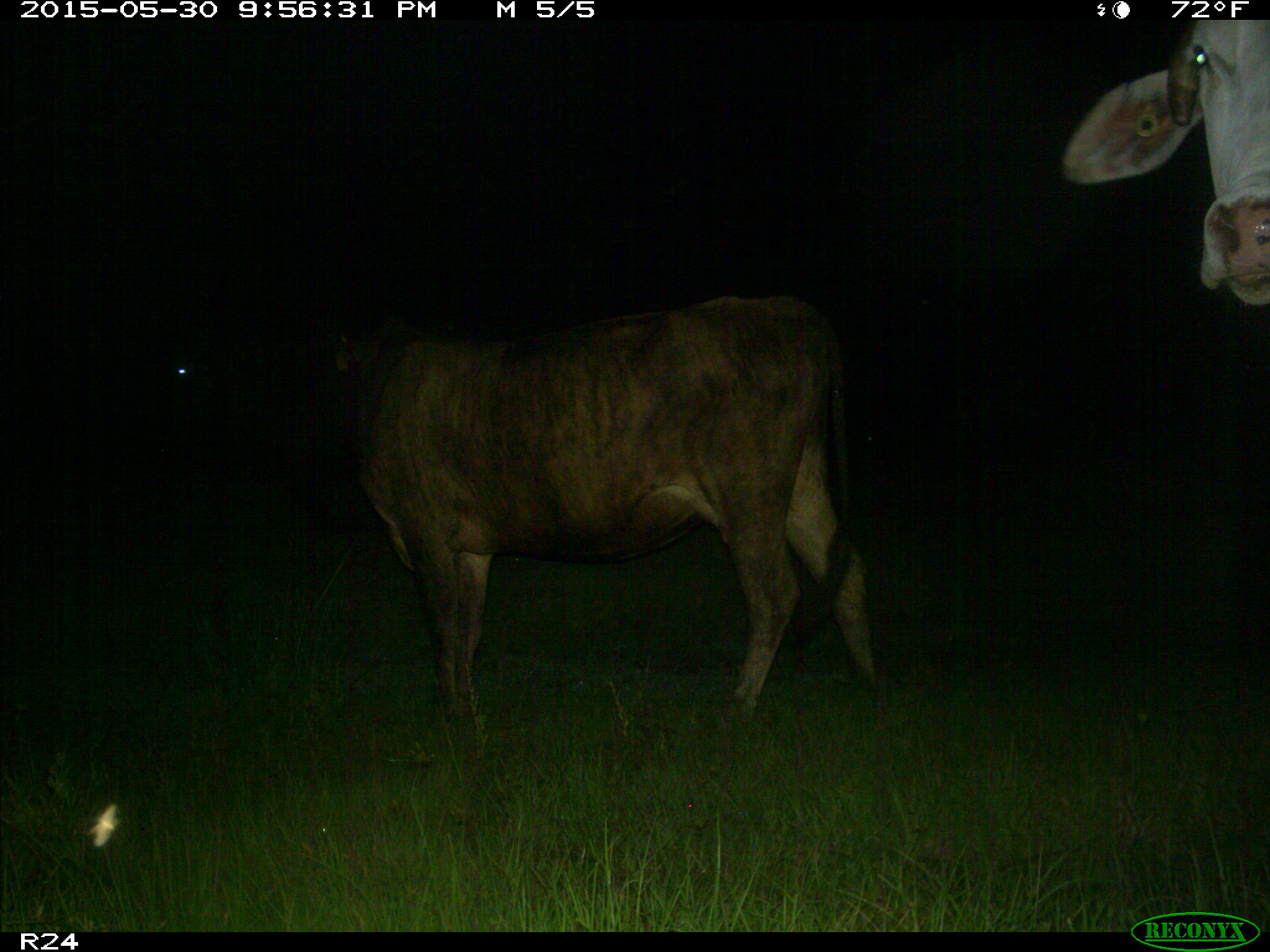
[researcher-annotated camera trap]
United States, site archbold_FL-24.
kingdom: Animalia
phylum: Chordata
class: Mammalia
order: Artiodactyla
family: Bovidae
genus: Bos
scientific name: Bos taurus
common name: domestic cow